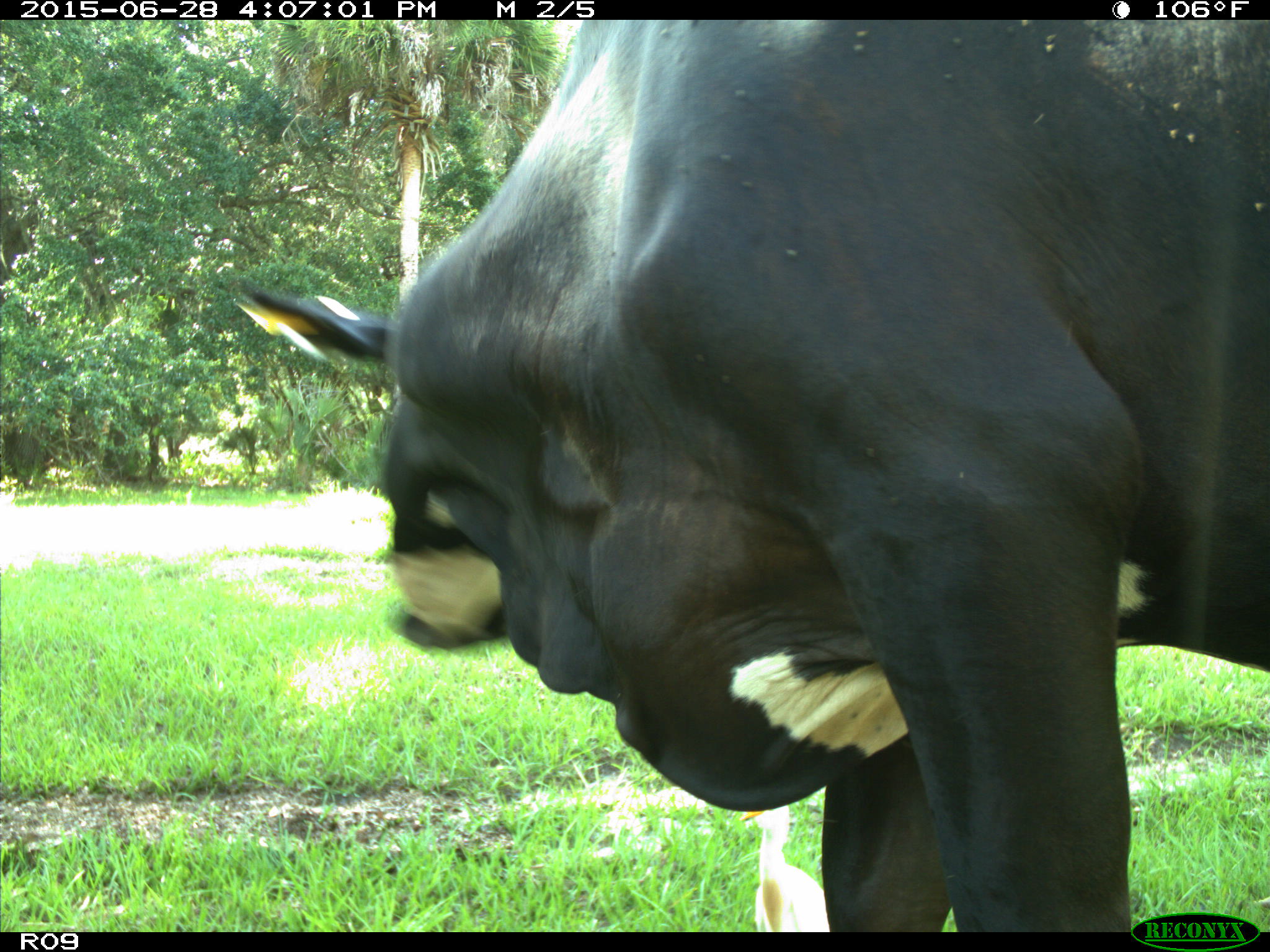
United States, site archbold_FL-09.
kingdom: Animalia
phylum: Chordata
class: Mammalia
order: Artiodactyla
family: Bovidae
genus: Bos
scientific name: Bos taurus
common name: domestic cow